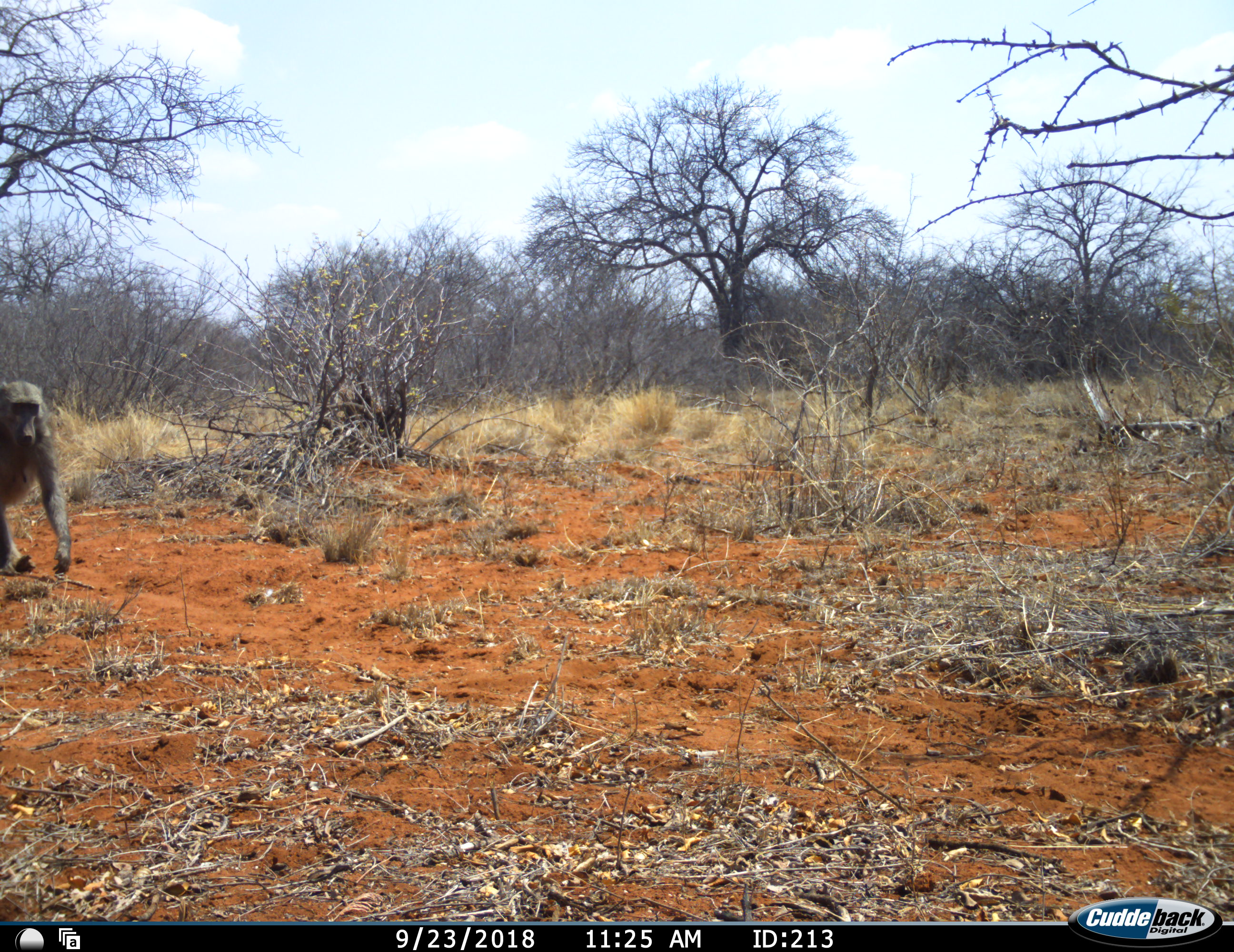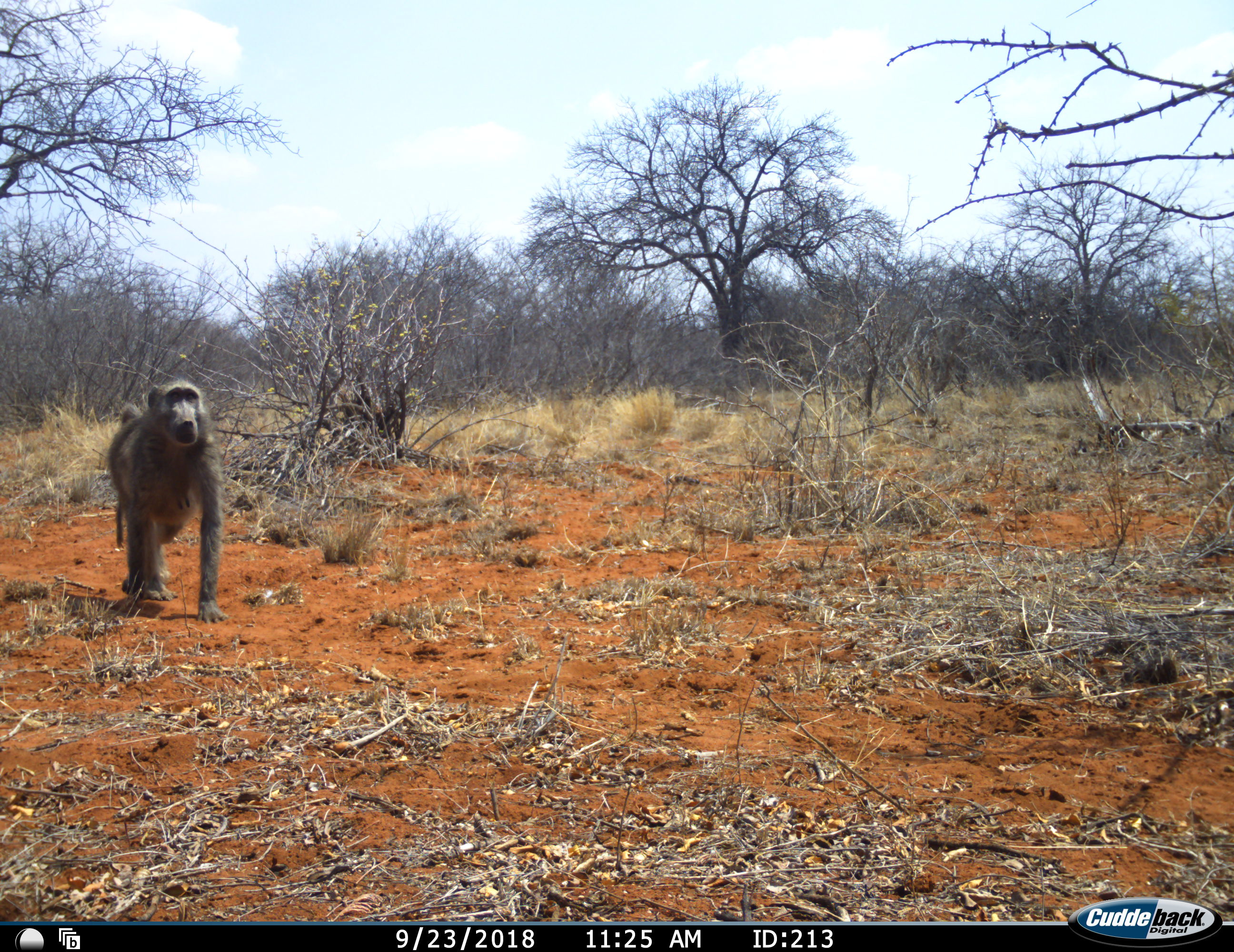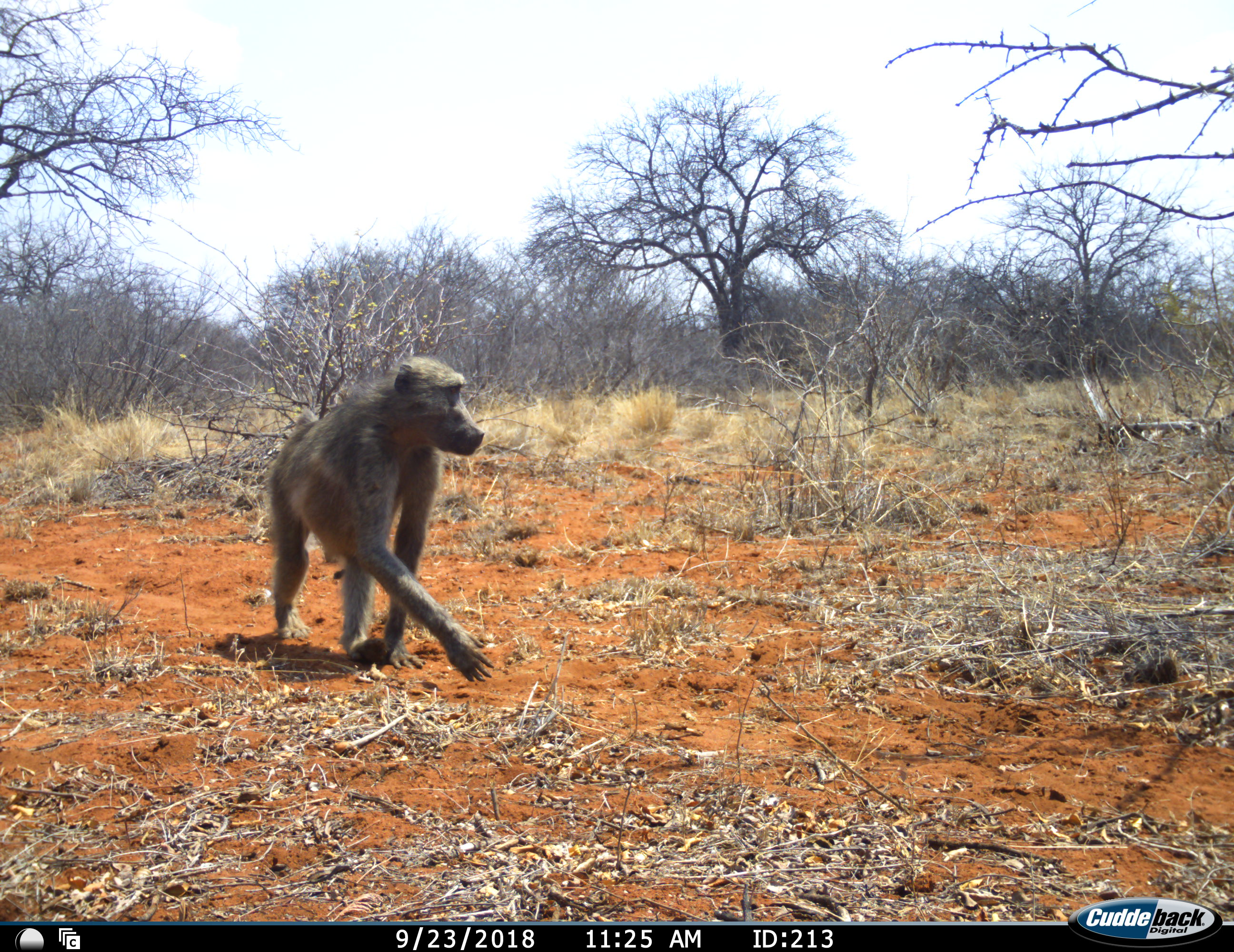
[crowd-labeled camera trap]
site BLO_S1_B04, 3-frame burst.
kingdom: Animalia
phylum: Chordata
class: Mammalia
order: Primates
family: Cercopithecidae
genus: Papio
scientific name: Papio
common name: baboon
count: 1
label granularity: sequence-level